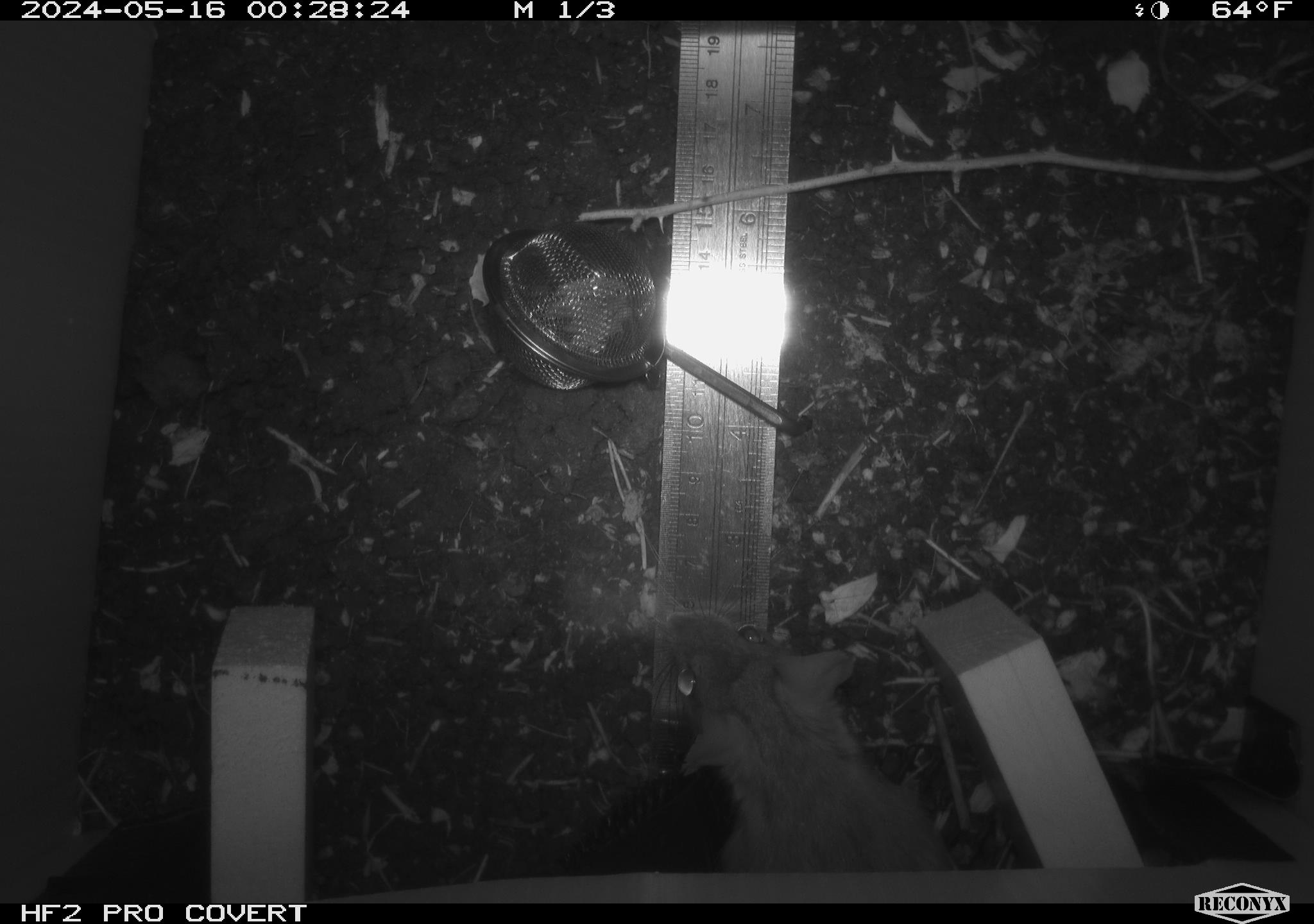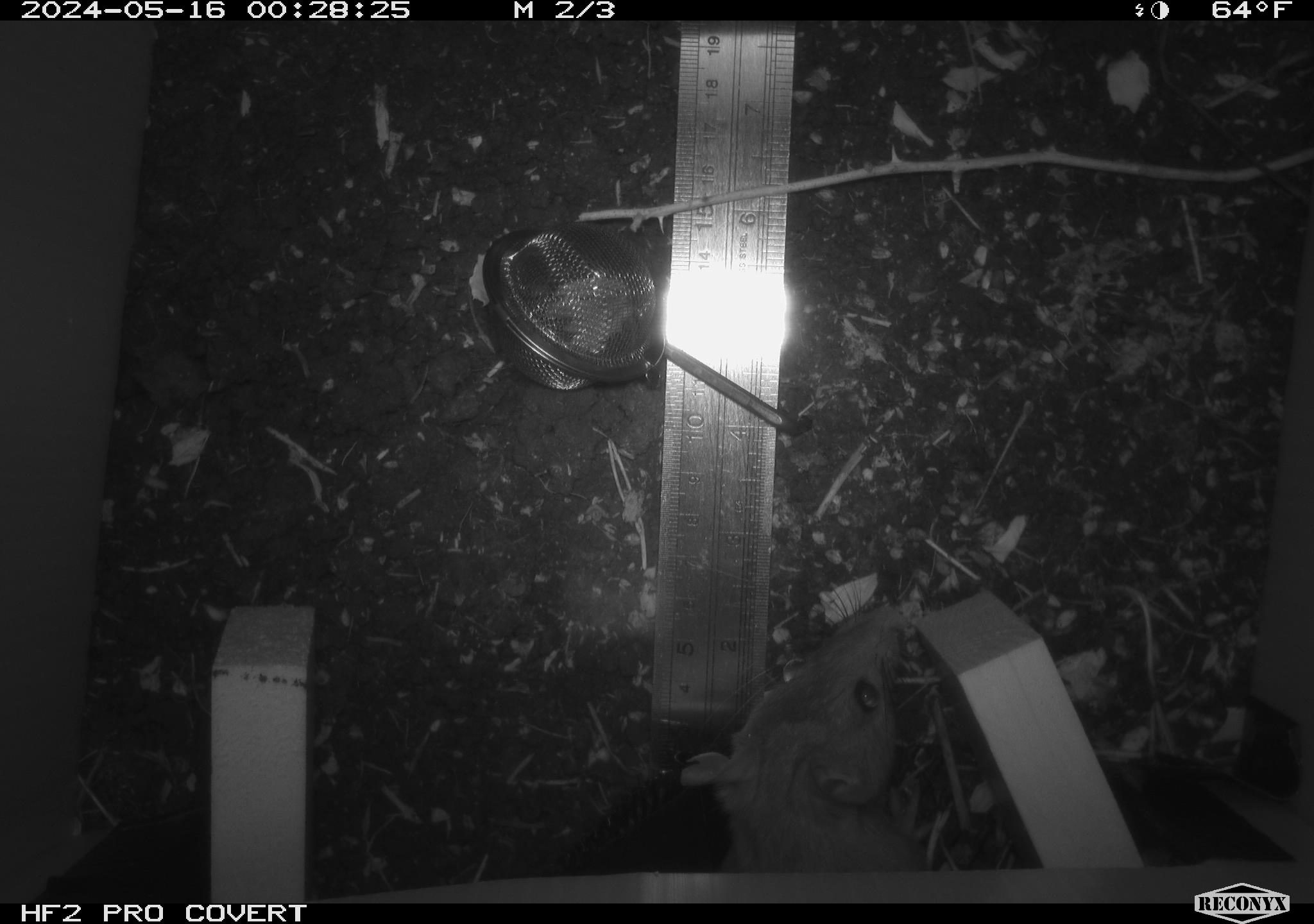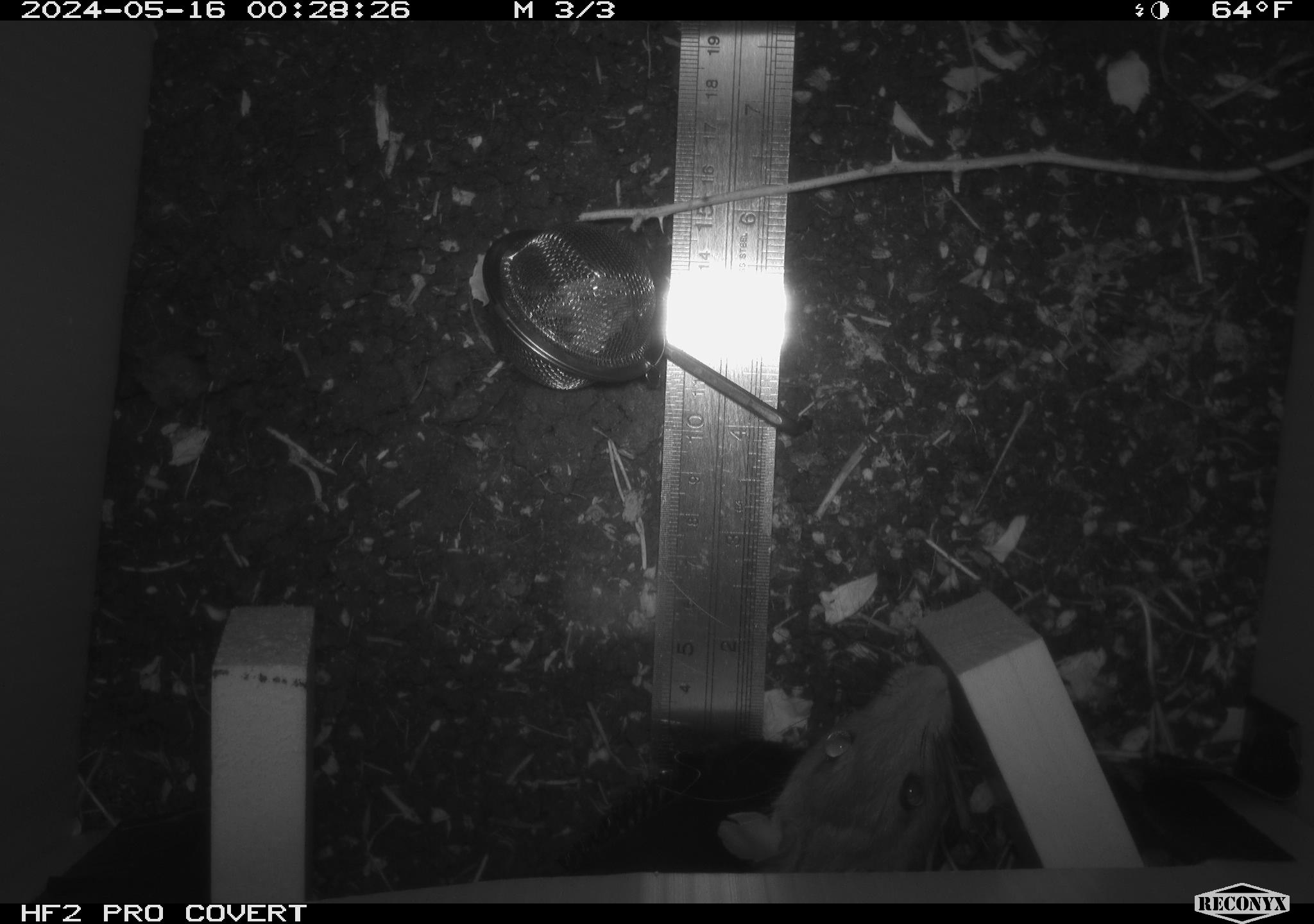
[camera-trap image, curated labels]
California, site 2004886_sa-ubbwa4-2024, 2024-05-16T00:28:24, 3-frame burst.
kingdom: Animalia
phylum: Chordata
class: Mammalia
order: Rodentia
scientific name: Rodentia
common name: woodrat or rat or mouse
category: woodrat or rat or mouse species